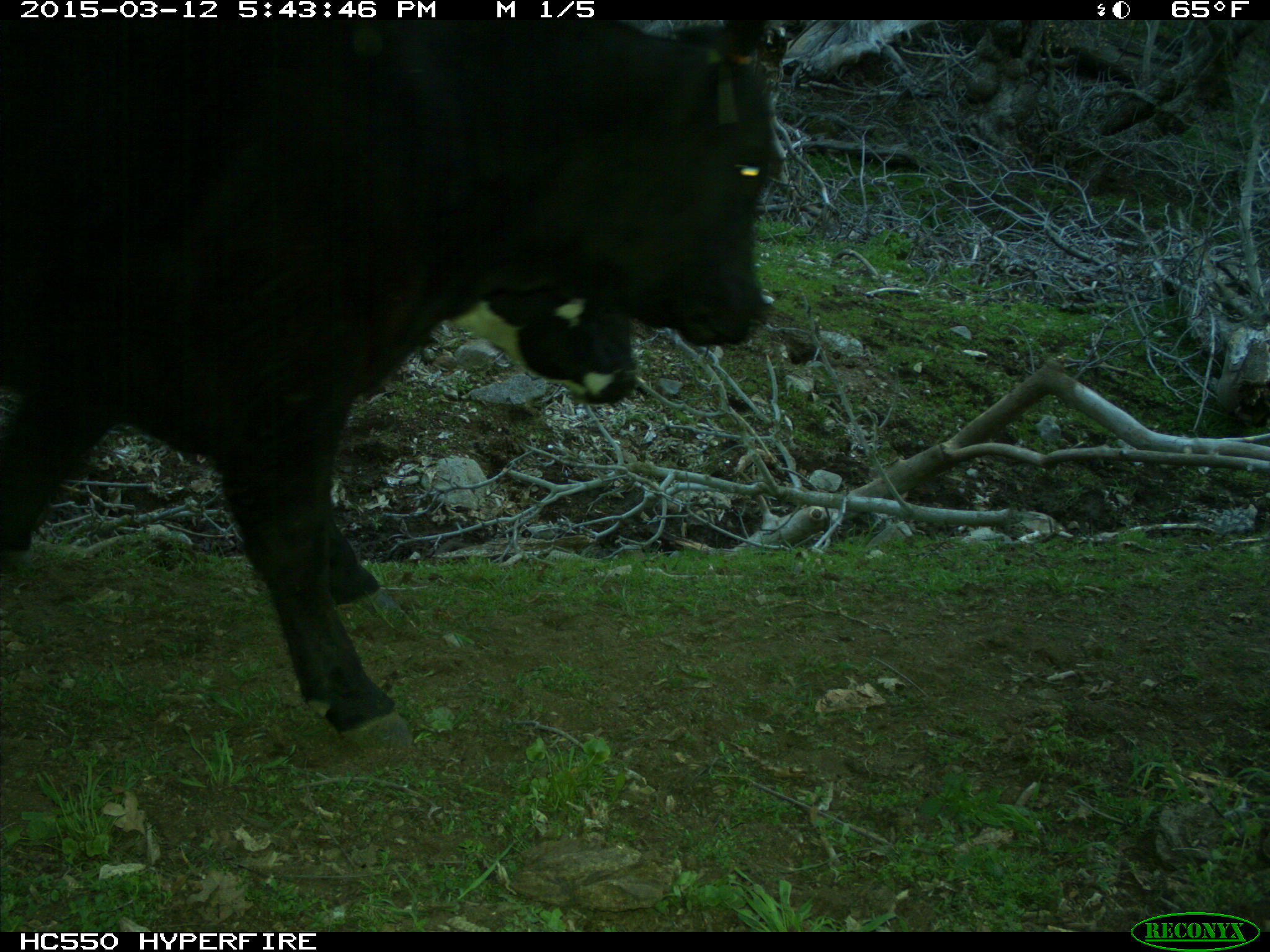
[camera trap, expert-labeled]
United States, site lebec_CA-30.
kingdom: Animalia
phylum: Chordata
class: Mammalia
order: Artiodactyla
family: Bovidae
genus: Bos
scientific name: Bos taurus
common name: domestic cow